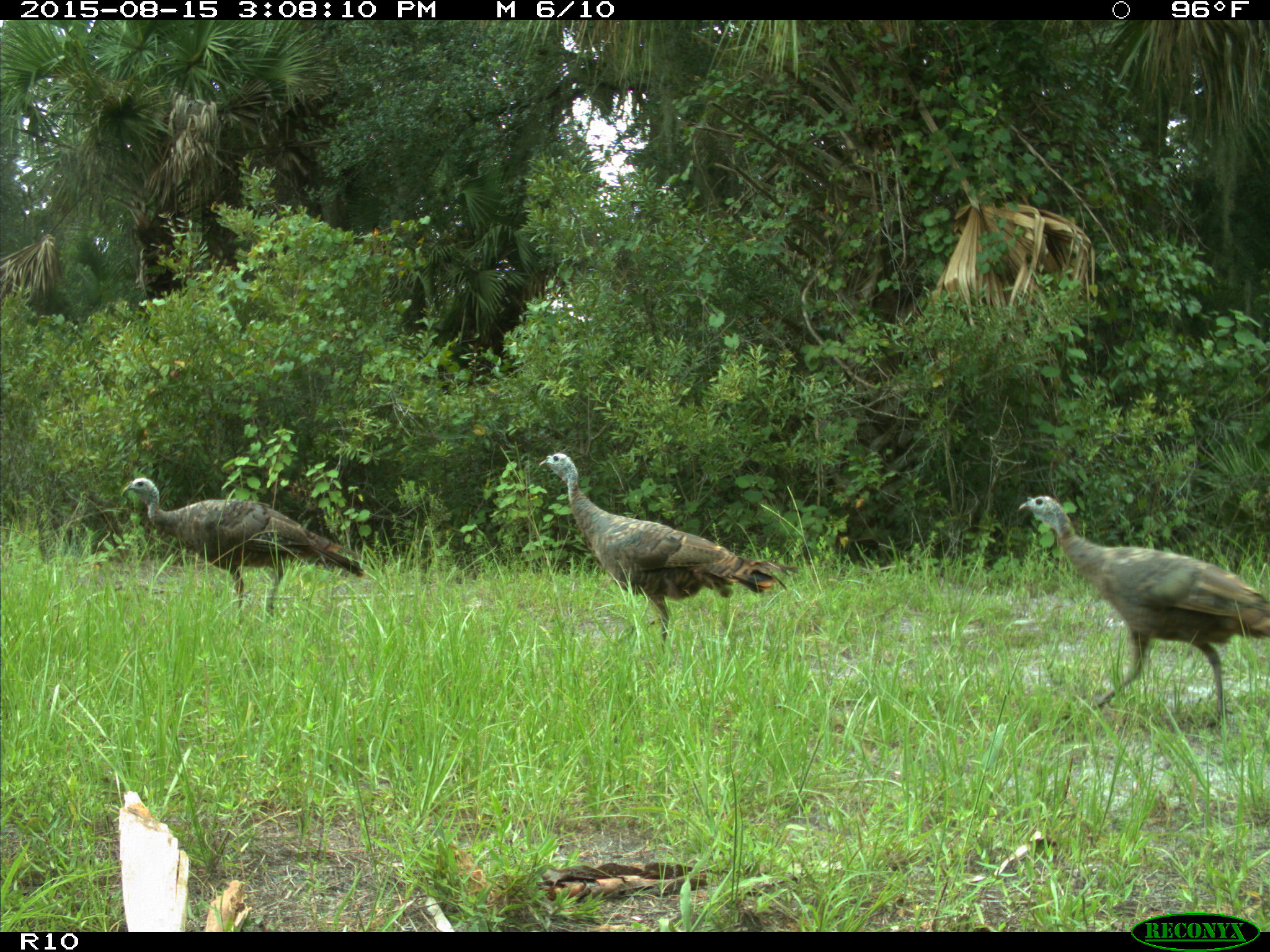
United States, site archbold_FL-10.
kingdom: Animalia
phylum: Chordata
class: Aves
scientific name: Aves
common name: birds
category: unidentified bird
Unidentified bird (birds) (Aves).